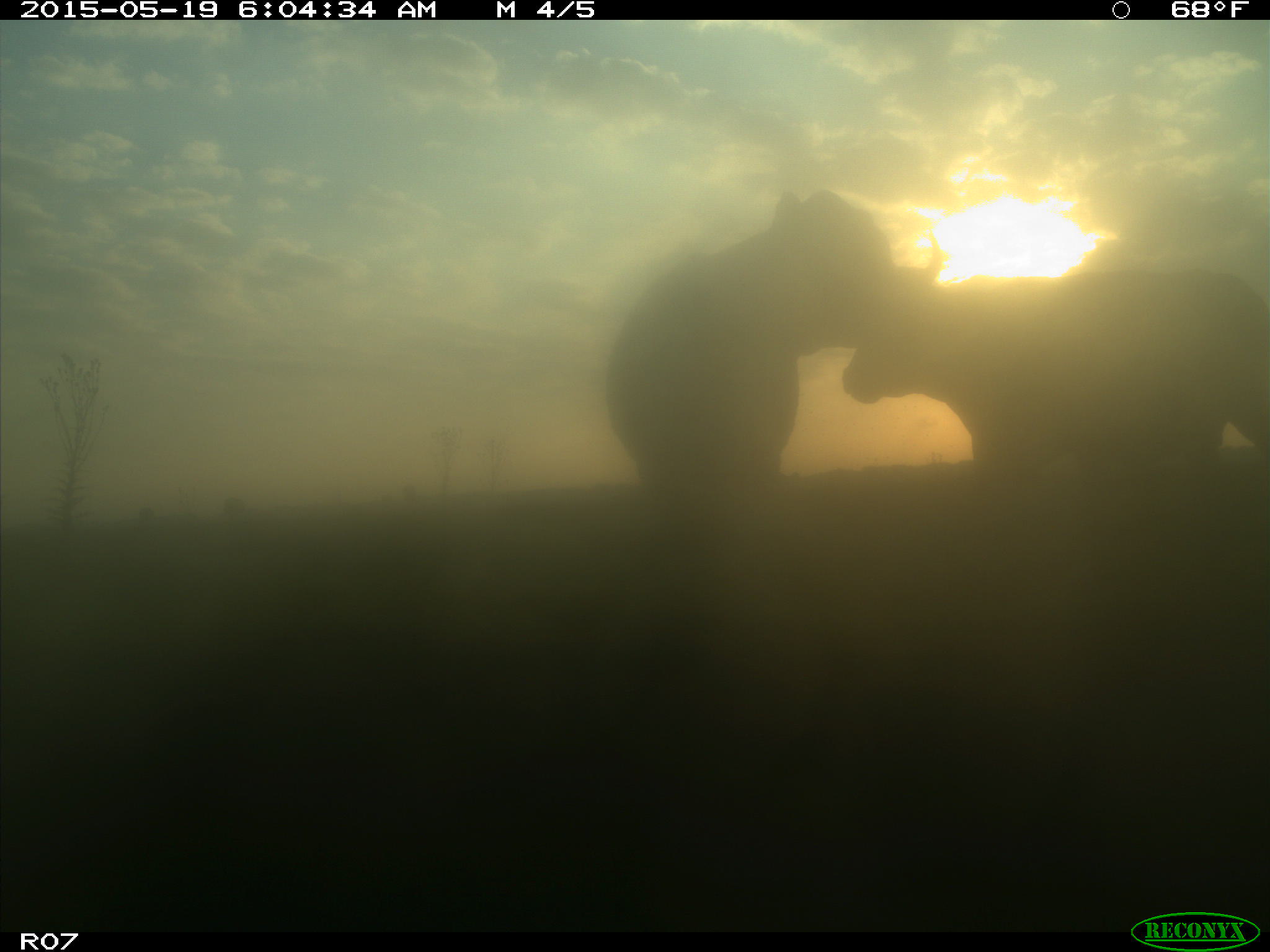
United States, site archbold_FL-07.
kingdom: Animalia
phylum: Chordata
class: Mammalia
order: Artiodactyla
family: Bovidae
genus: Bos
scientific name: Bos taurus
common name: domestic cow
Bos taurus (domestic cow).